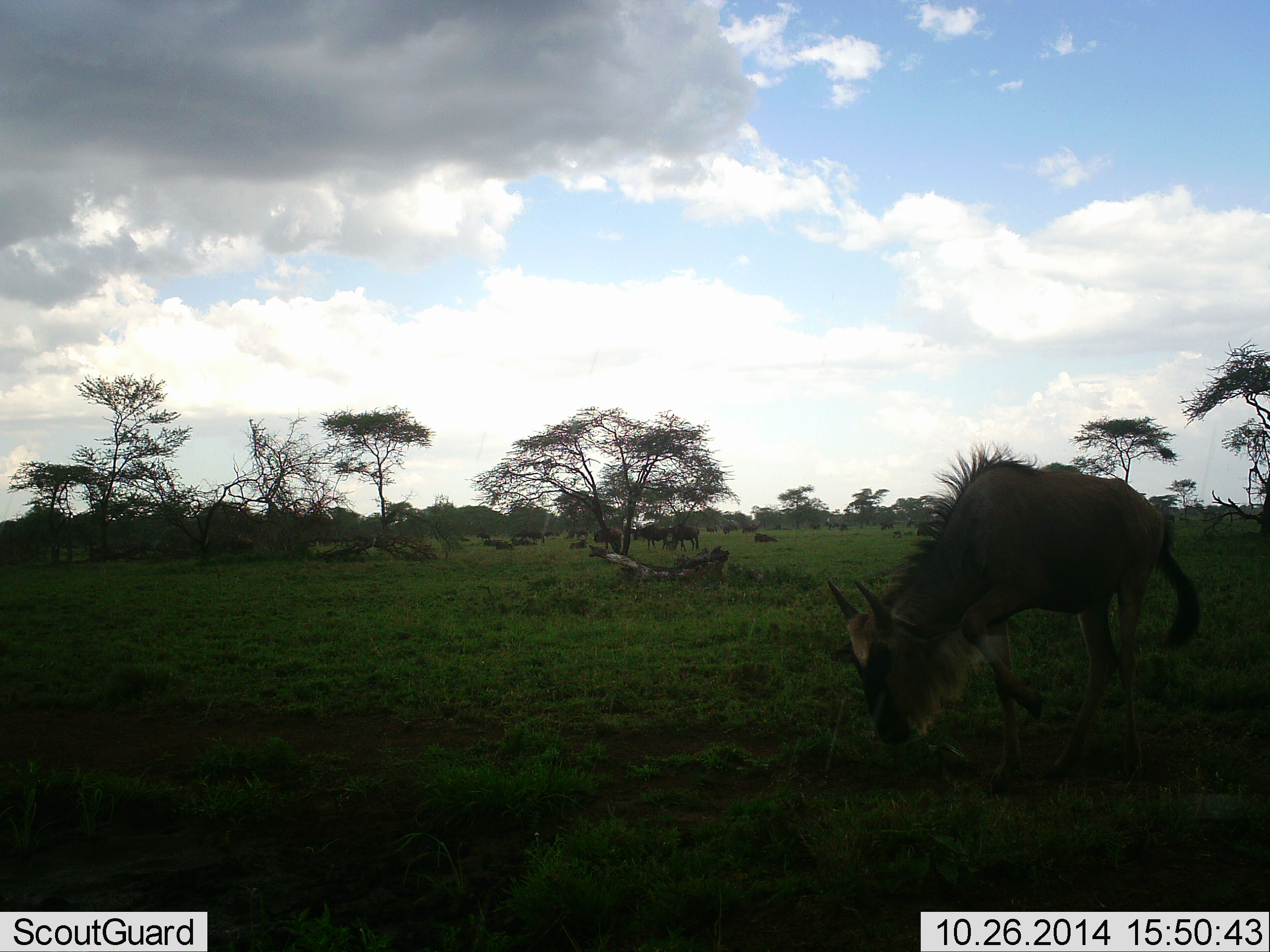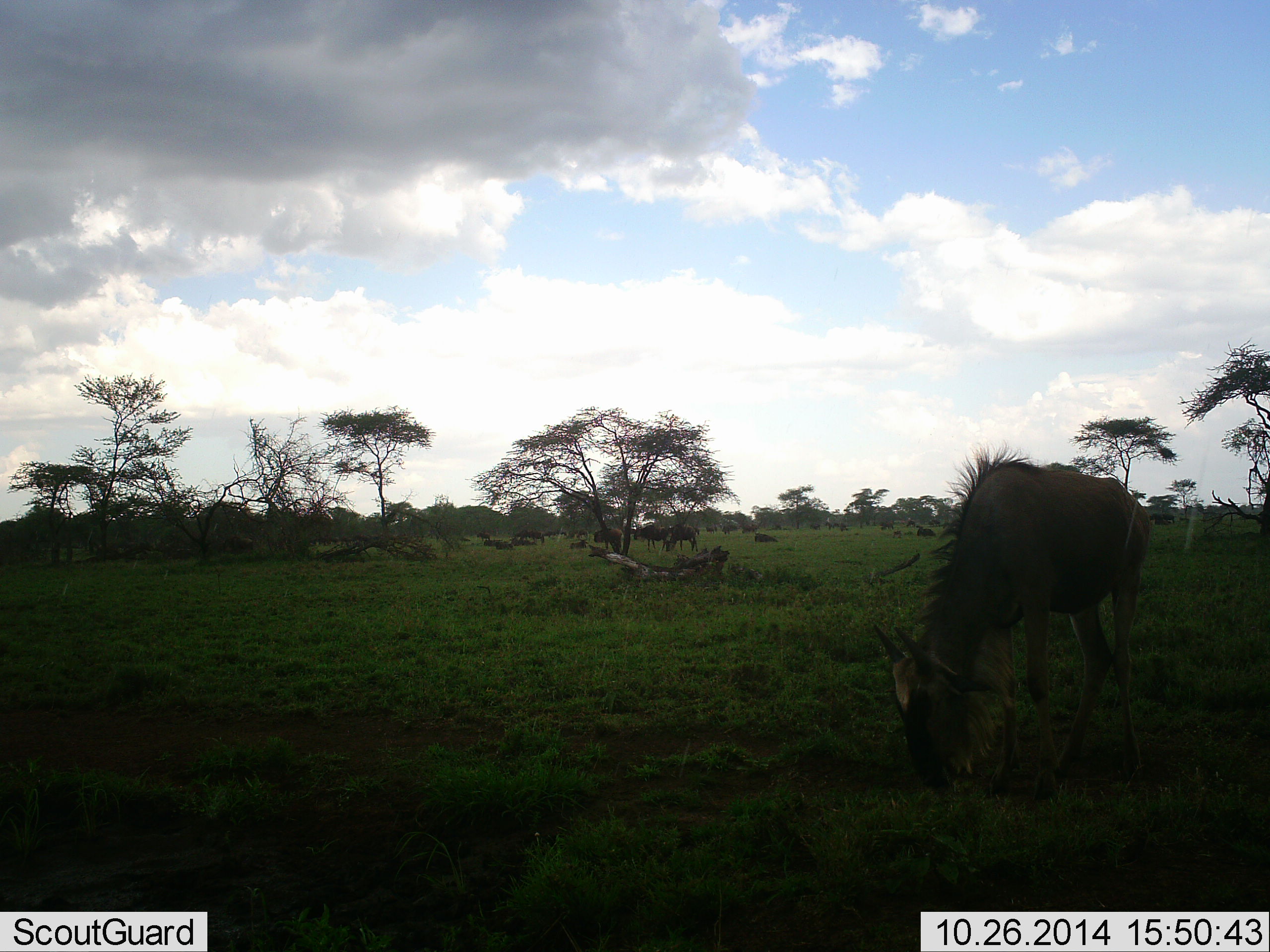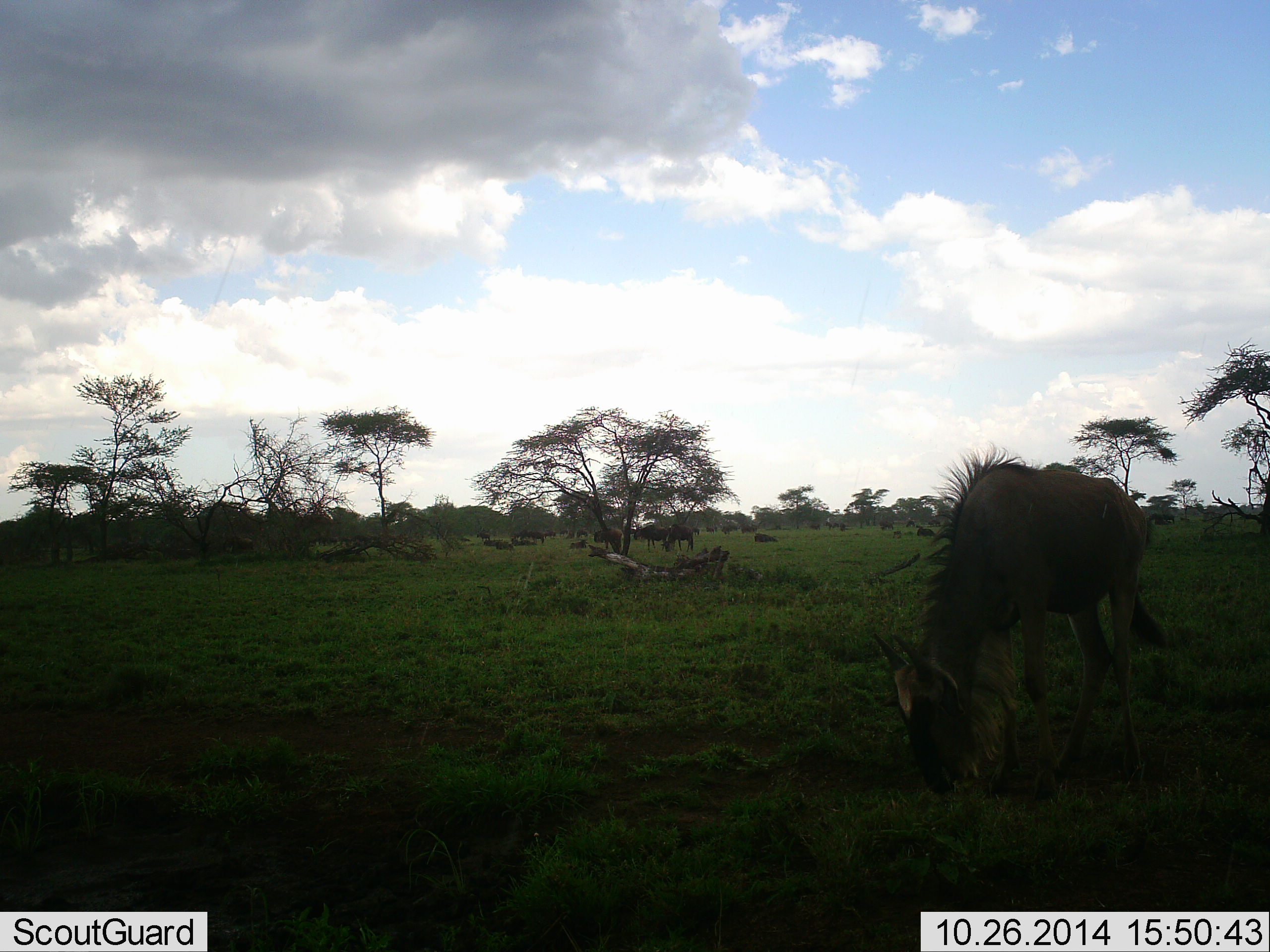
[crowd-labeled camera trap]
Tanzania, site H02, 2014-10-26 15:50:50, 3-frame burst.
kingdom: Animalia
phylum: Chordata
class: Mammalia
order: Artiodactyla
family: Bovidae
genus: Connochaetes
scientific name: Connochaetes taurinus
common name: blue wildebeest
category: wildebeest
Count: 11-50.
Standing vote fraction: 30%.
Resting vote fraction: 50%.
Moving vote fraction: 0%.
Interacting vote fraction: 0%.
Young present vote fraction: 0%.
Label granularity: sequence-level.